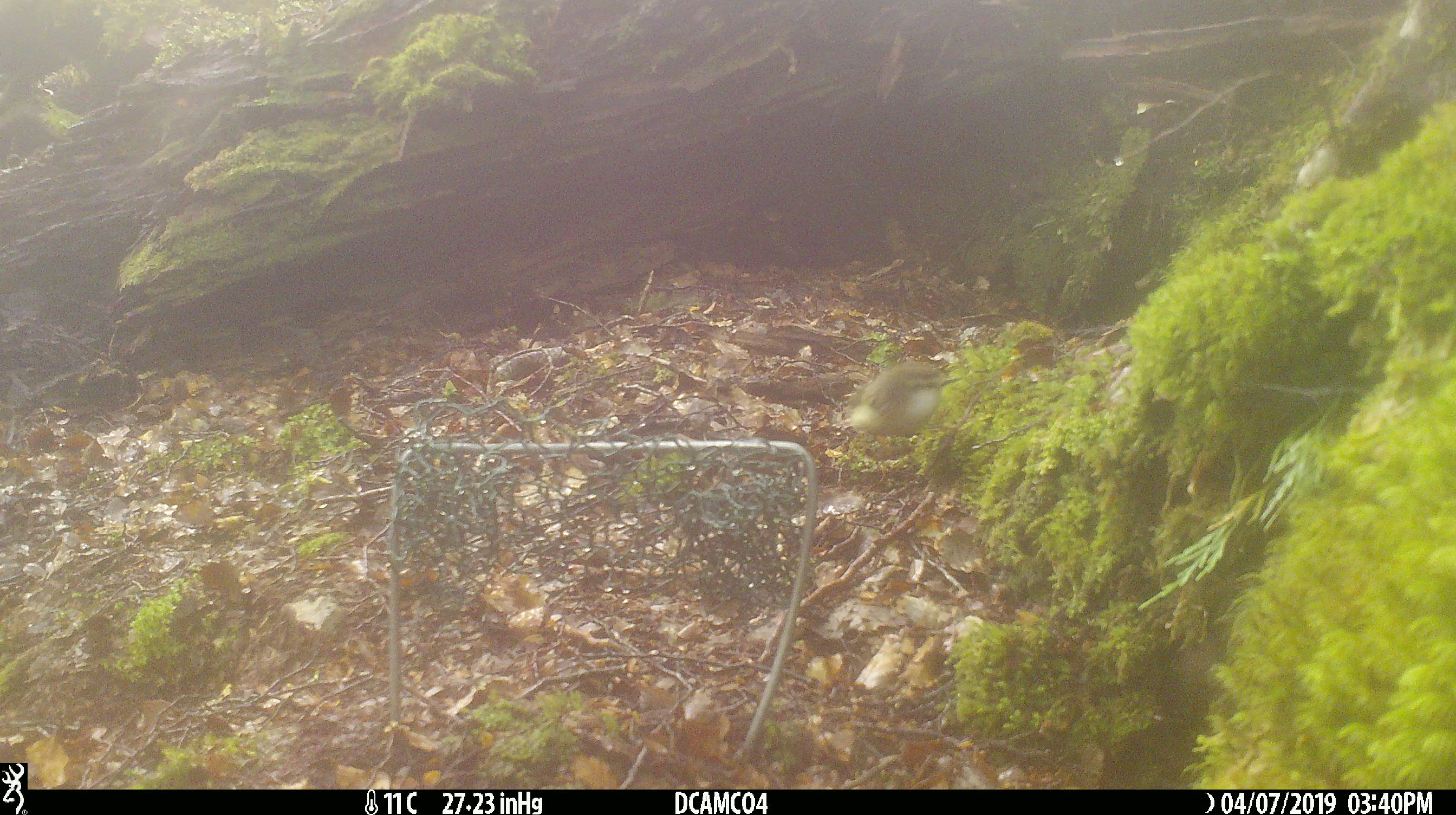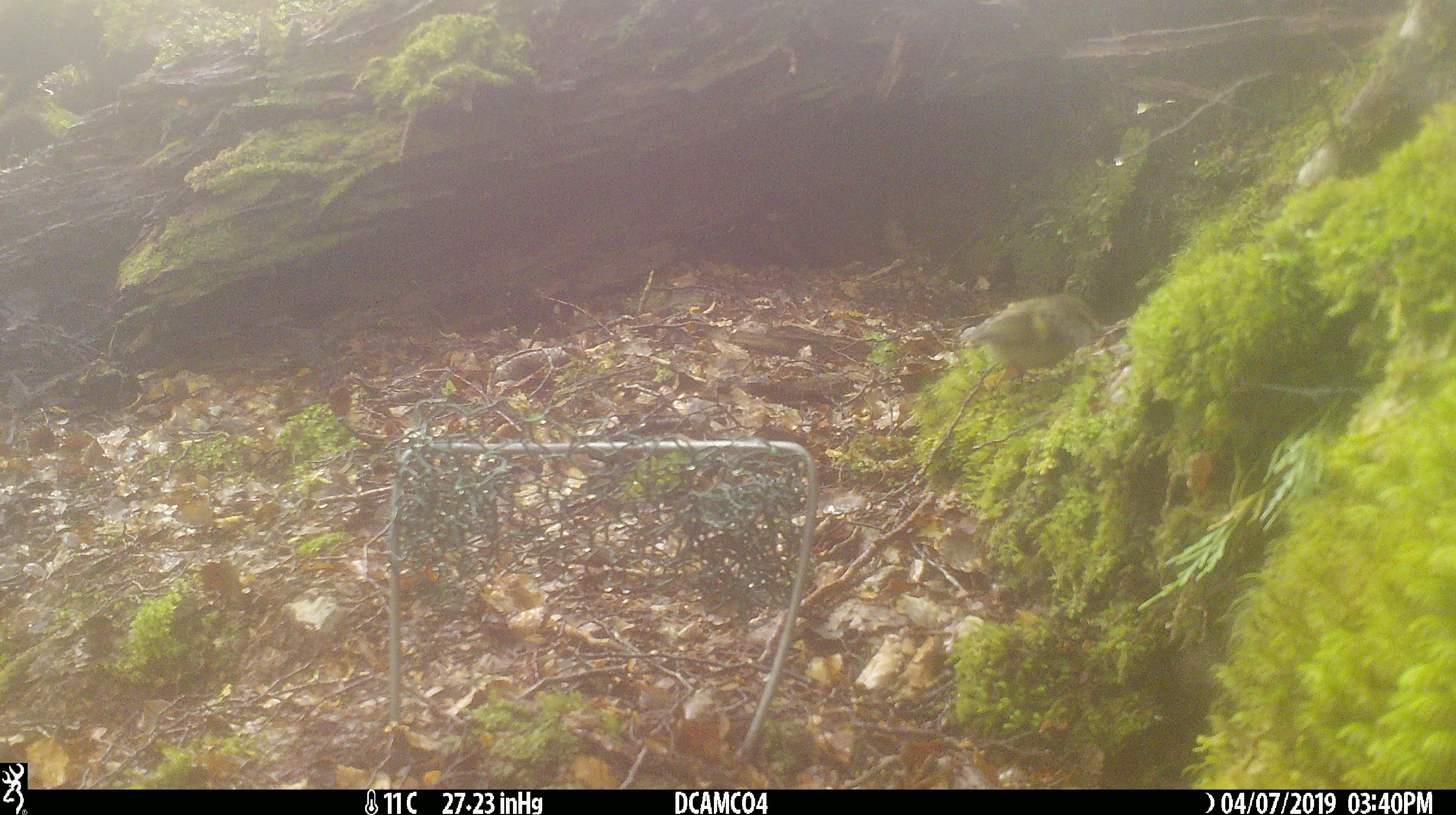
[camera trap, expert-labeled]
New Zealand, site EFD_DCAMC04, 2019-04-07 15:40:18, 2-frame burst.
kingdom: Animalia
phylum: Chordata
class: Aves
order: Passeriformes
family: Acanthisittidae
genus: Acanthisitta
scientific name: Acanthisitta chloris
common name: rifleman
Rifleman (Acanthisitta chloris).